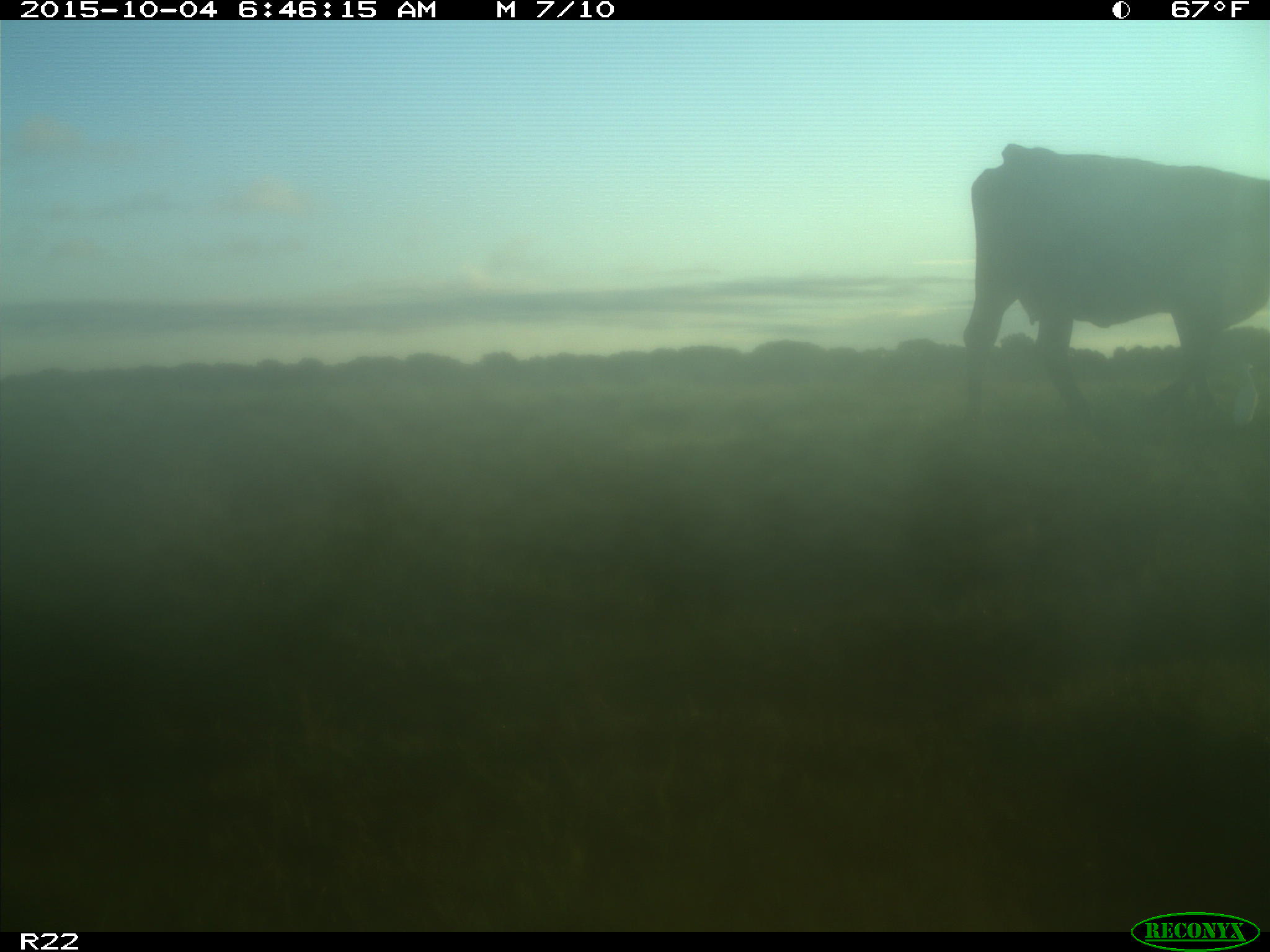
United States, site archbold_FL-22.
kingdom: Animalia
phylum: Chordata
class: Mammalia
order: Artiodactyla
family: Bovidae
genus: Bos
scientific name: Bos taurus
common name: domestic cow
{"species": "Bos taurus (domestic cow)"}